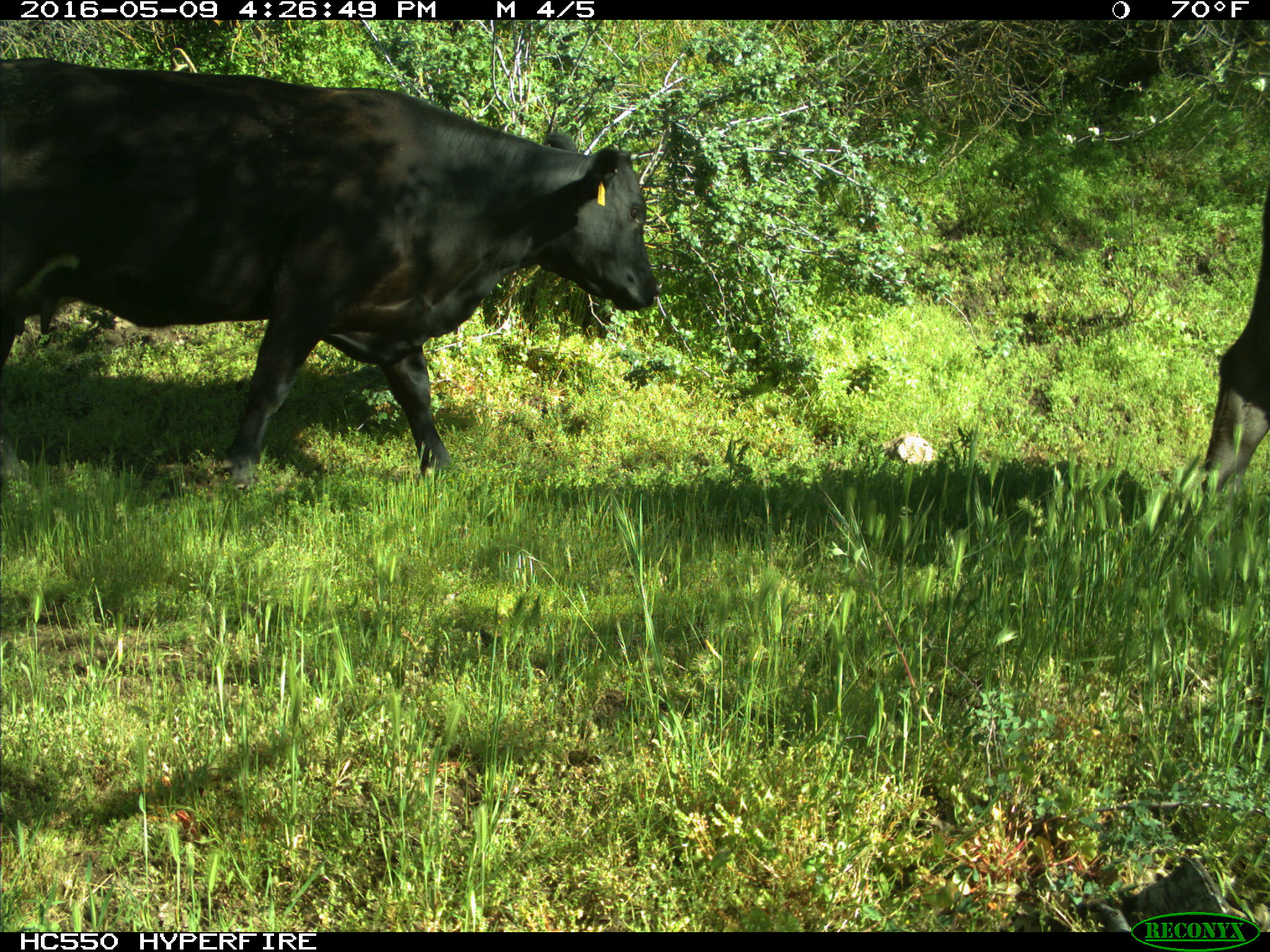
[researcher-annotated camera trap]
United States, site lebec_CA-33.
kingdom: Animalia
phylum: Chordata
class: Mammalia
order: Artiodactyla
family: Bovidae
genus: Bos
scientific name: Bos taurus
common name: domestic cow